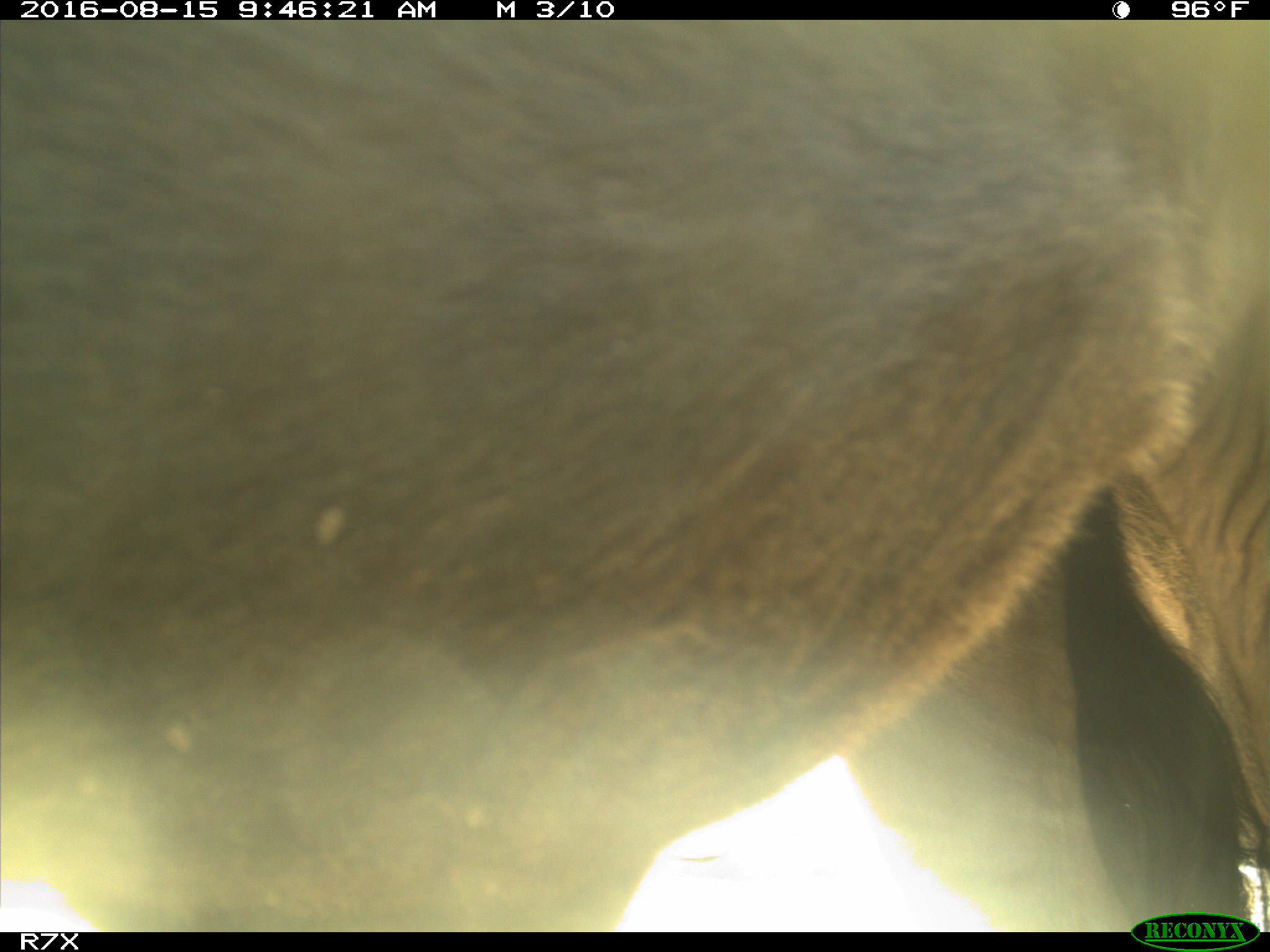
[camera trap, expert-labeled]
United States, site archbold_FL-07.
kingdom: Animalia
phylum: Chordata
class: Mammalia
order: Artiodactyla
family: Bovidae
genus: Bos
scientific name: Bos taurus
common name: domestic cow